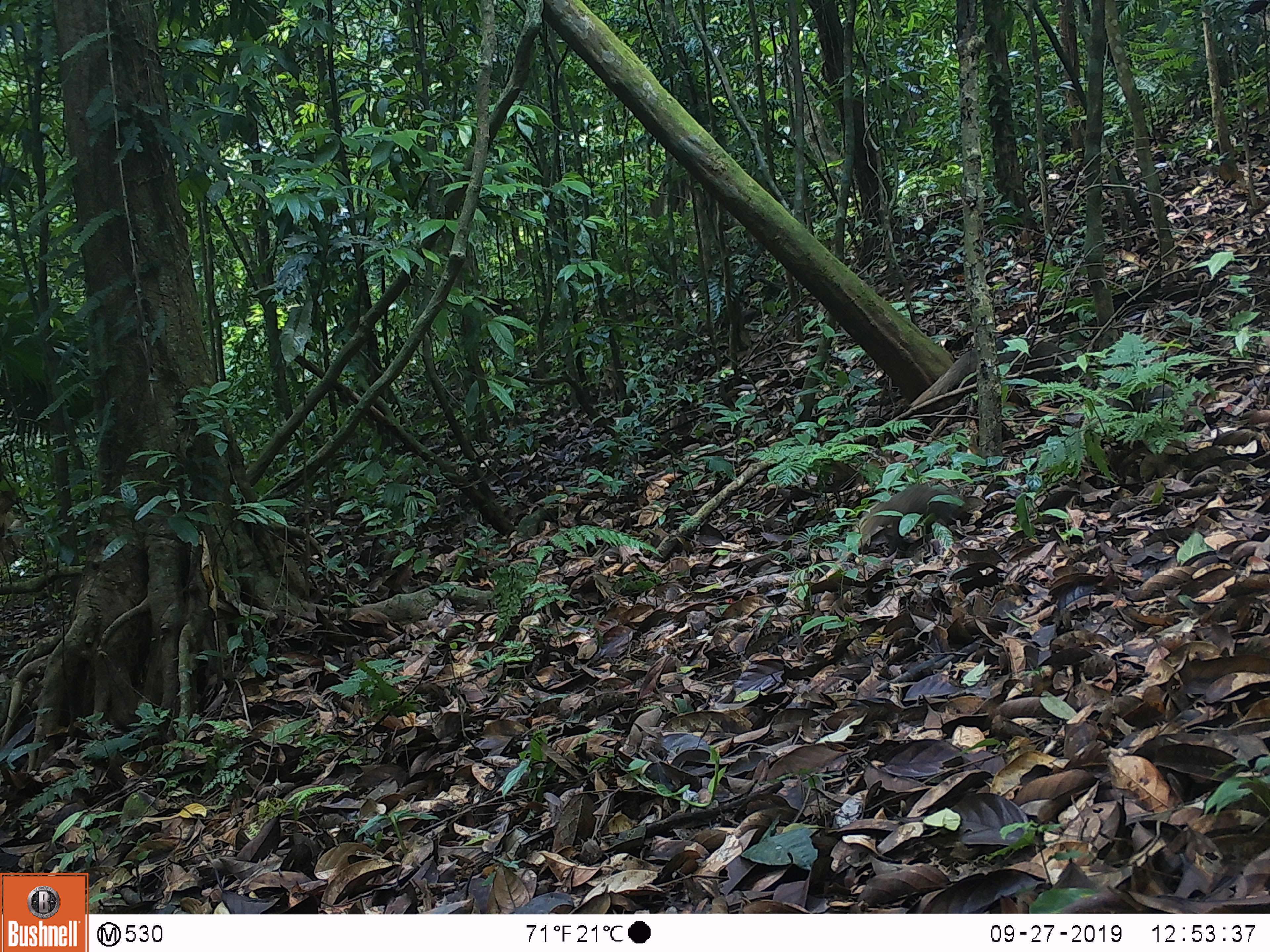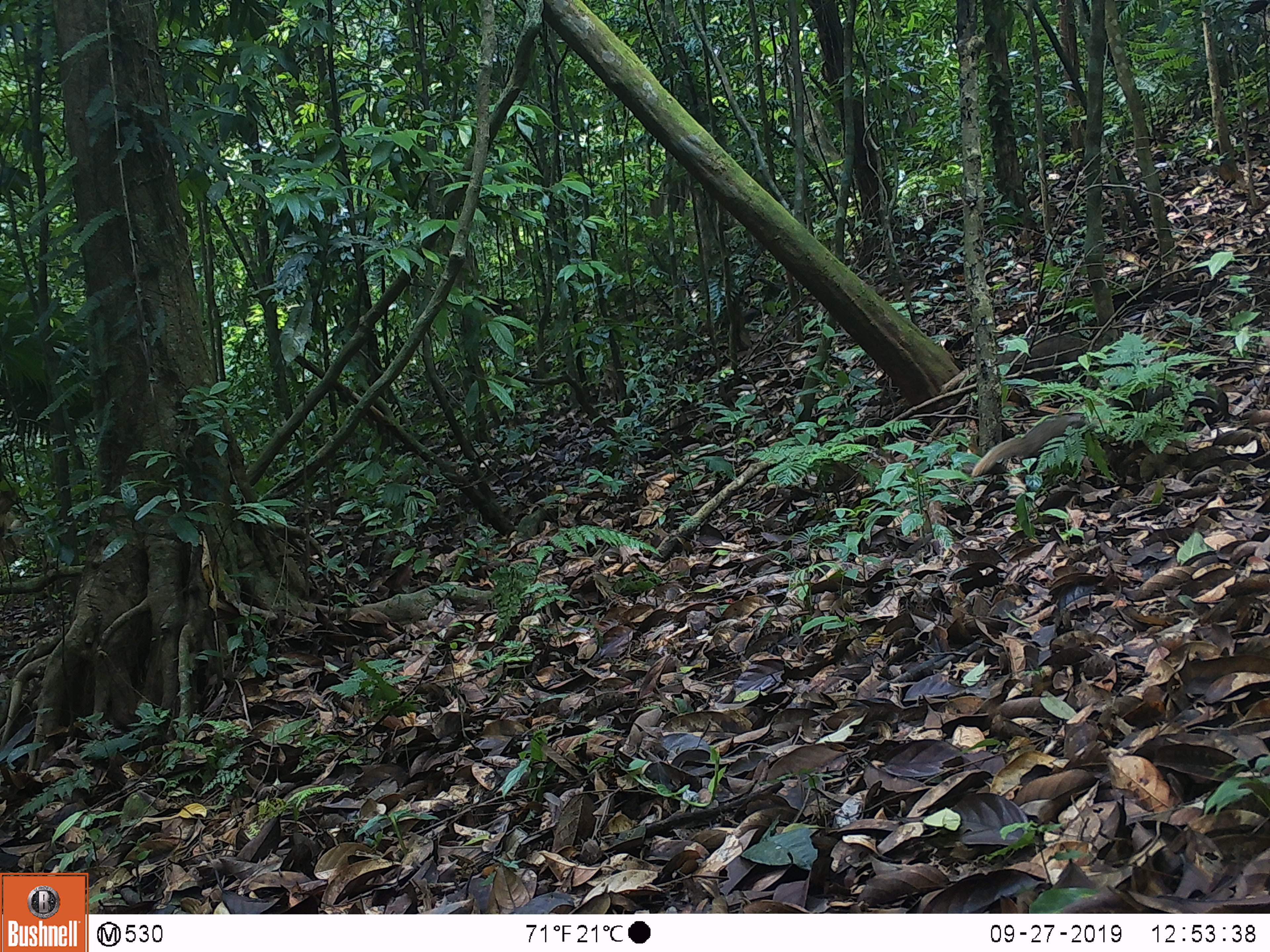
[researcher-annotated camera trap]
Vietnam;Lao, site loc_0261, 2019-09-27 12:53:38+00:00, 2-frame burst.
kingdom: Animalia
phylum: Chordata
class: Mammalia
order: Carnivora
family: Herpestidae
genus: Urva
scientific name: Urva urva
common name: crab-eating mongoose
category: crab eating mongoose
Crab eating mongoose (crab-eating mongoose) (Urva urva). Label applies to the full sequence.